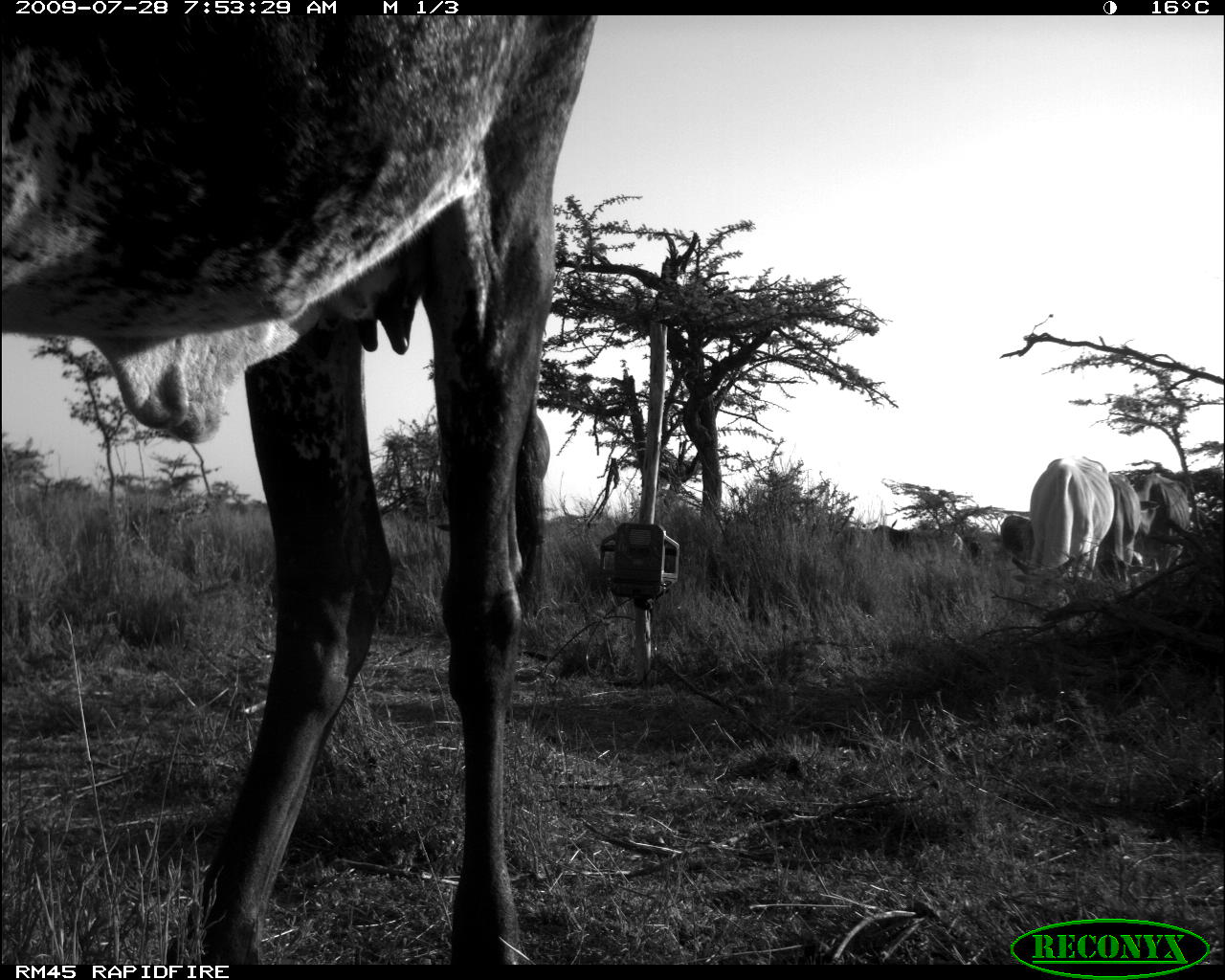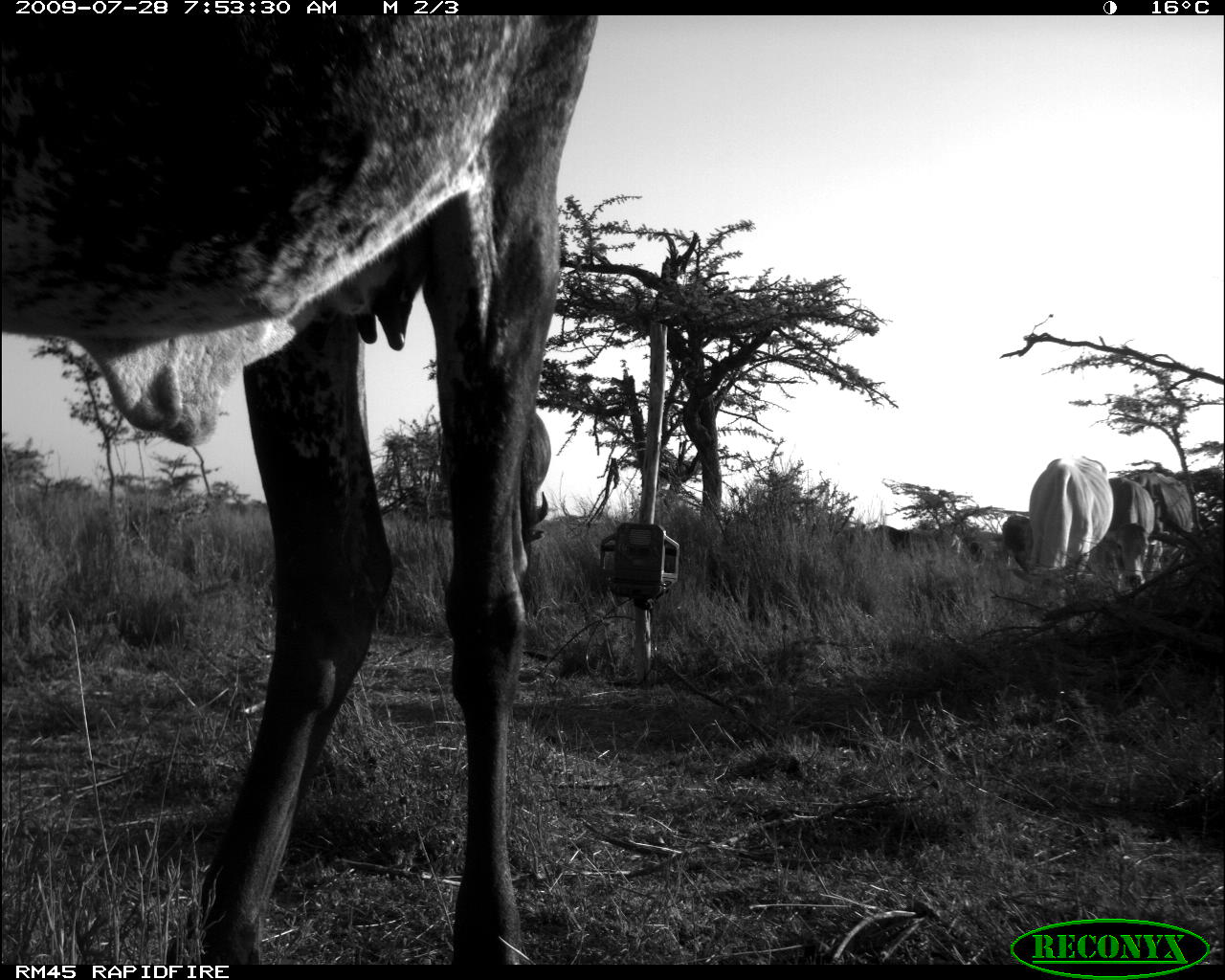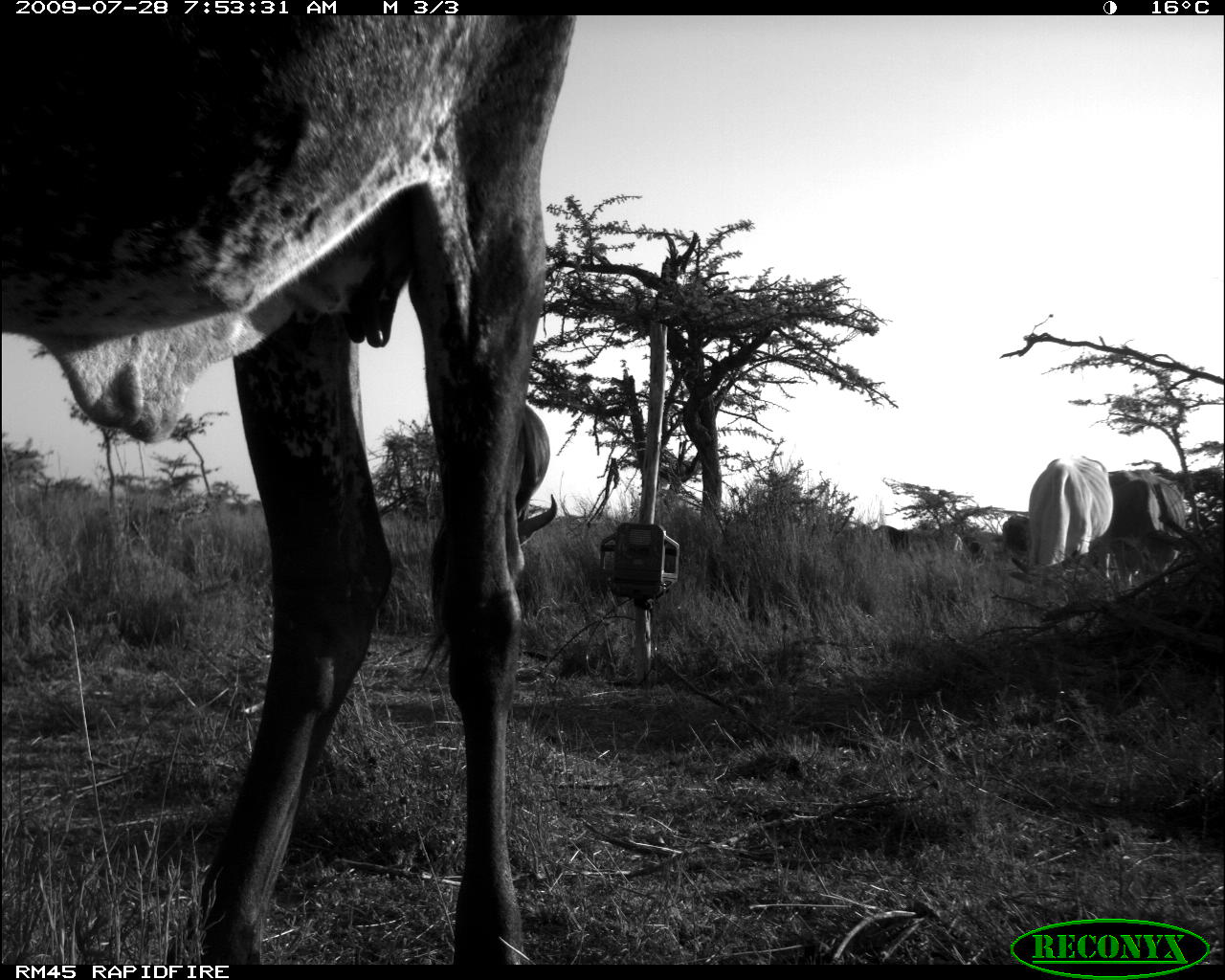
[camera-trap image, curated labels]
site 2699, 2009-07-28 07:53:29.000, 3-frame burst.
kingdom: Animalia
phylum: Chordata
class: Mammalia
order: Artiodactyla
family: Bovidae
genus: Bos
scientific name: Bos taurus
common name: domestic cattle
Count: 6.